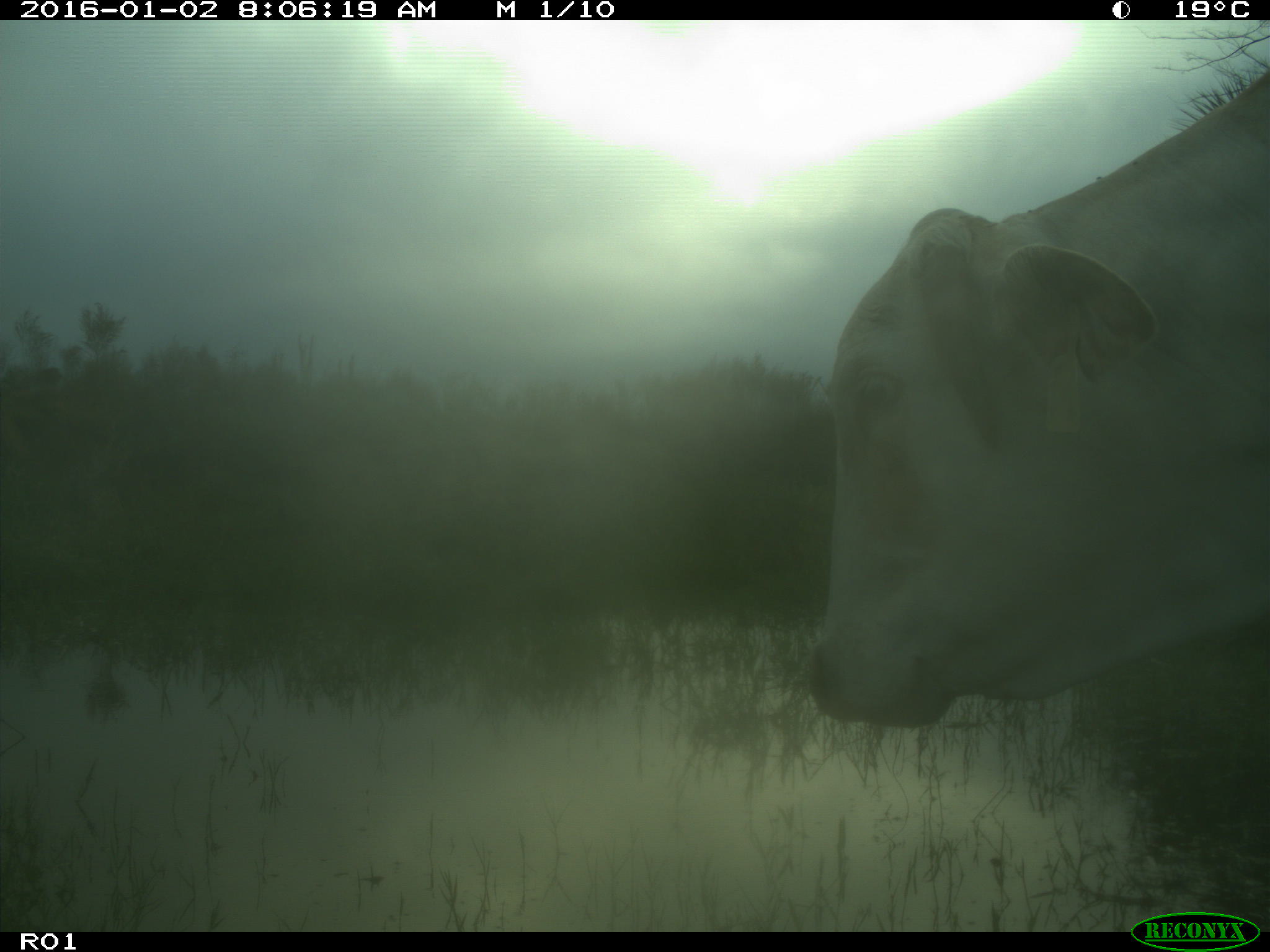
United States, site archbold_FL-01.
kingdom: Animalia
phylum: Chordata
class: Mammalia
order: Artiodactyla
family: Bovidae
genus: Bos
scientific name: Bos taurus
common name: domestic cow